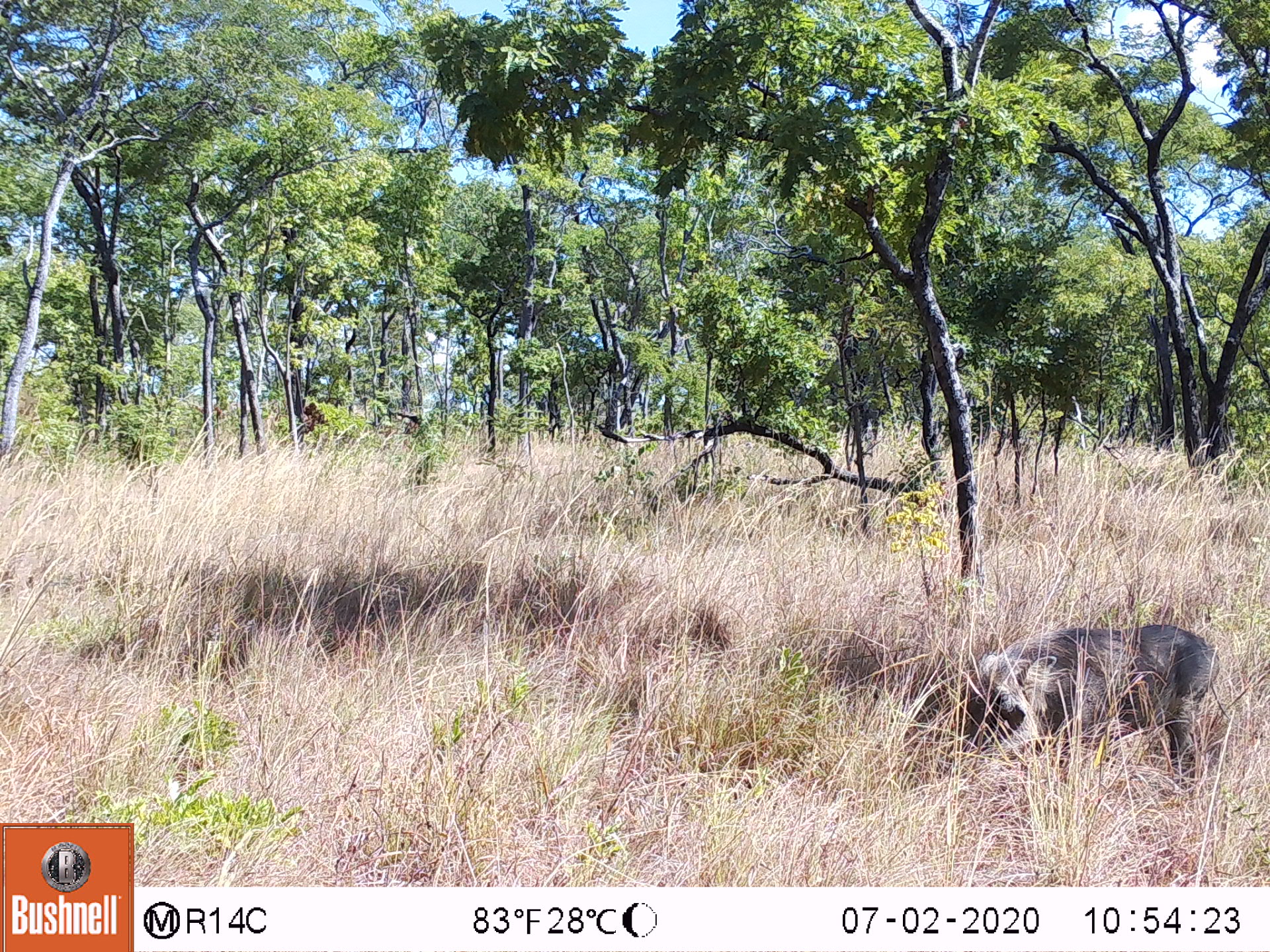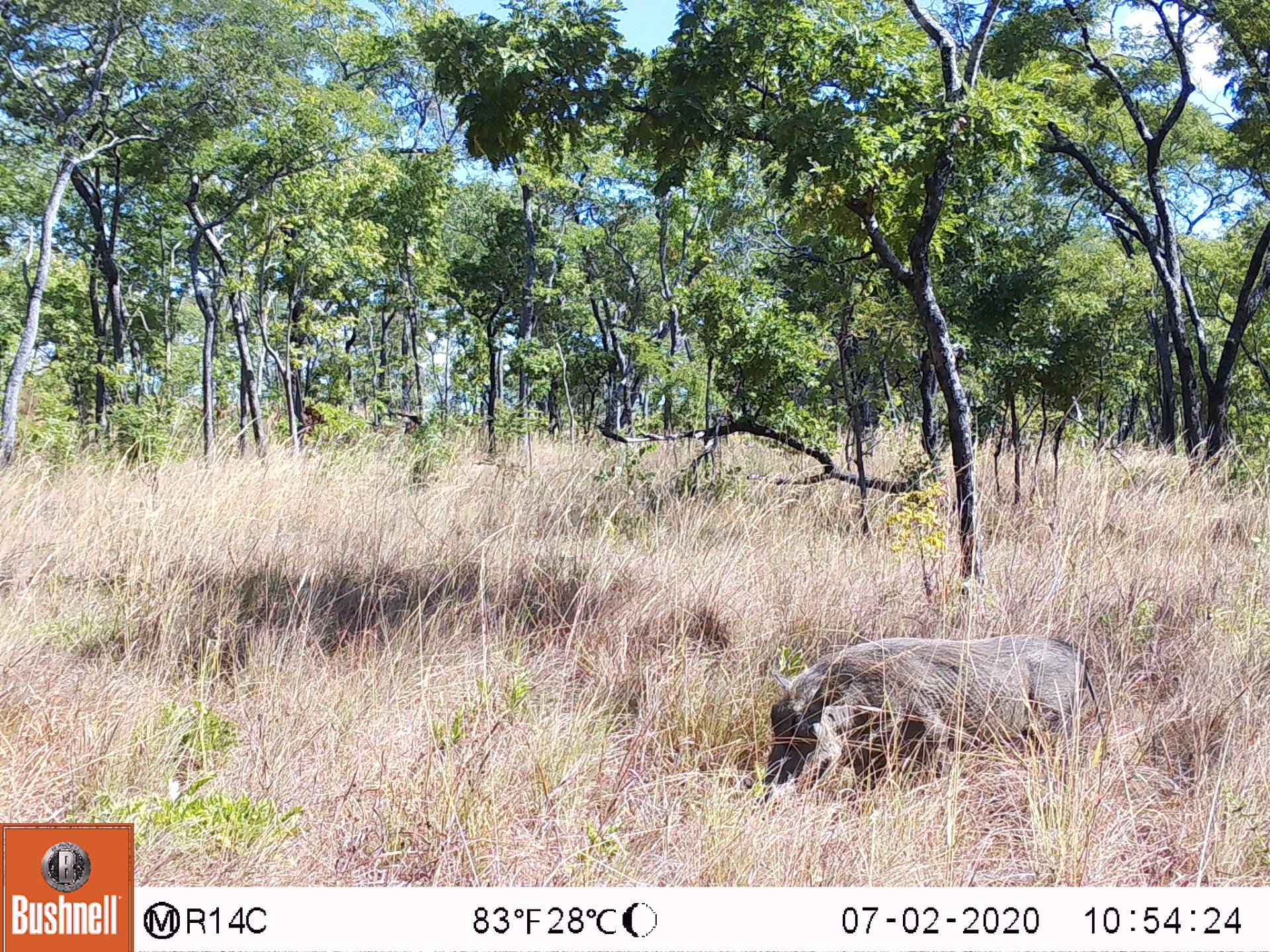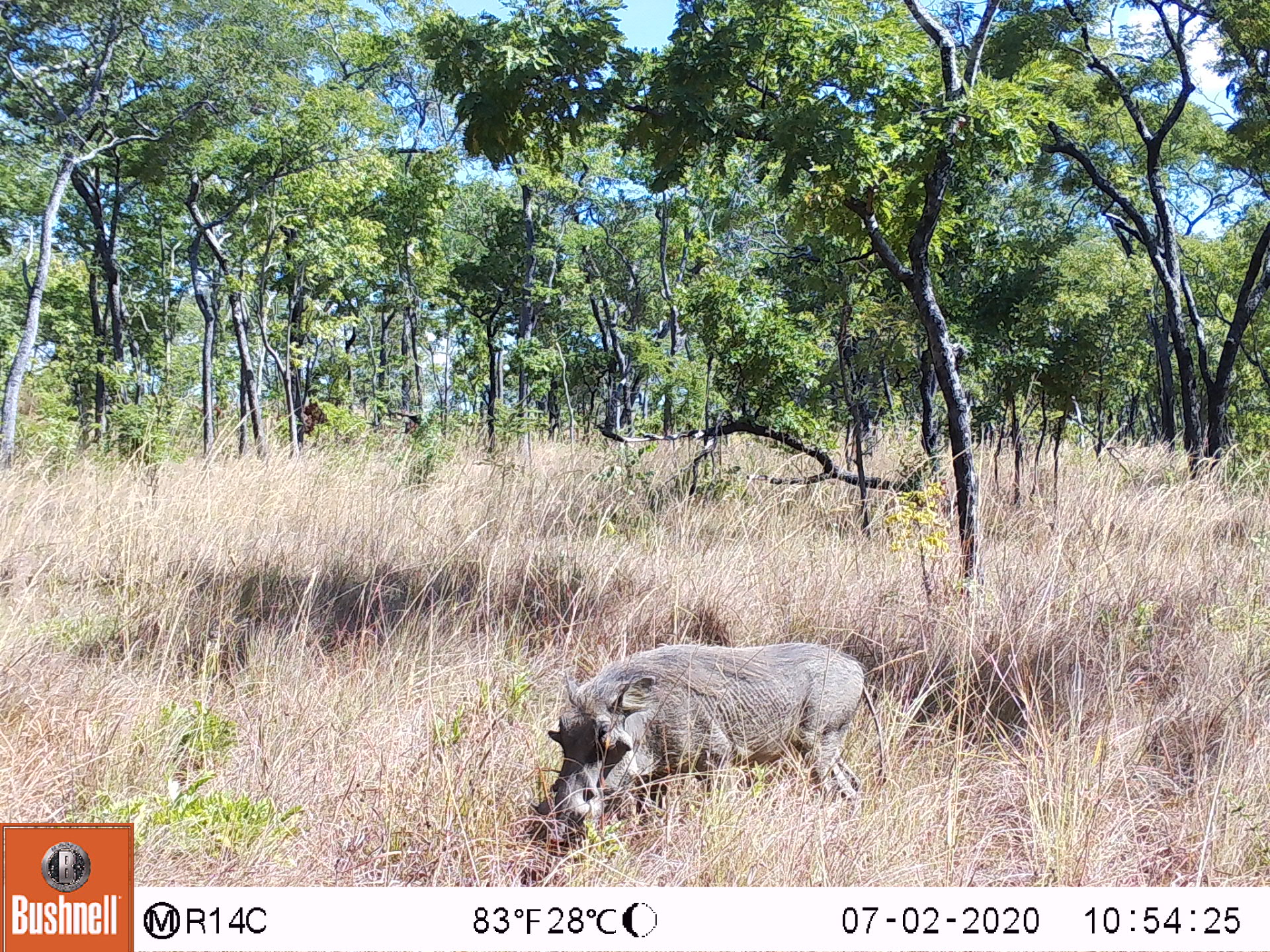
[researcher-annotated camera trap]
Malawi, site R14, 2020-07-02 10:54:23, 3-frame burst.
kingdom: Animalia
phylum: Chordata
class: Mammalia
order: Artiodactyla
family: Suidae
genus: Phacochoerus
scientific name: Phacochoerus africanus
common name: common warthog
Common warthog (Phacochoerus africanus), count 1.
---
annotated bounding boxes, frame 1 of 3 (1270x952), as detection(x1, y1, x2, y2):
common warthog: detection(946, 613, 1221, 799)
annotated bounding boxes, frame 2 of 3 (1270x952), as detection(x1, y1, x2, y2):
common warthog: detection(757, 634, 1103, 811)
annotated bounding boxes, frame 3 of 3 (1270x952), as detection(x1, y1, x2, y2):
common warthog: detection(514, 641, 875, 860)